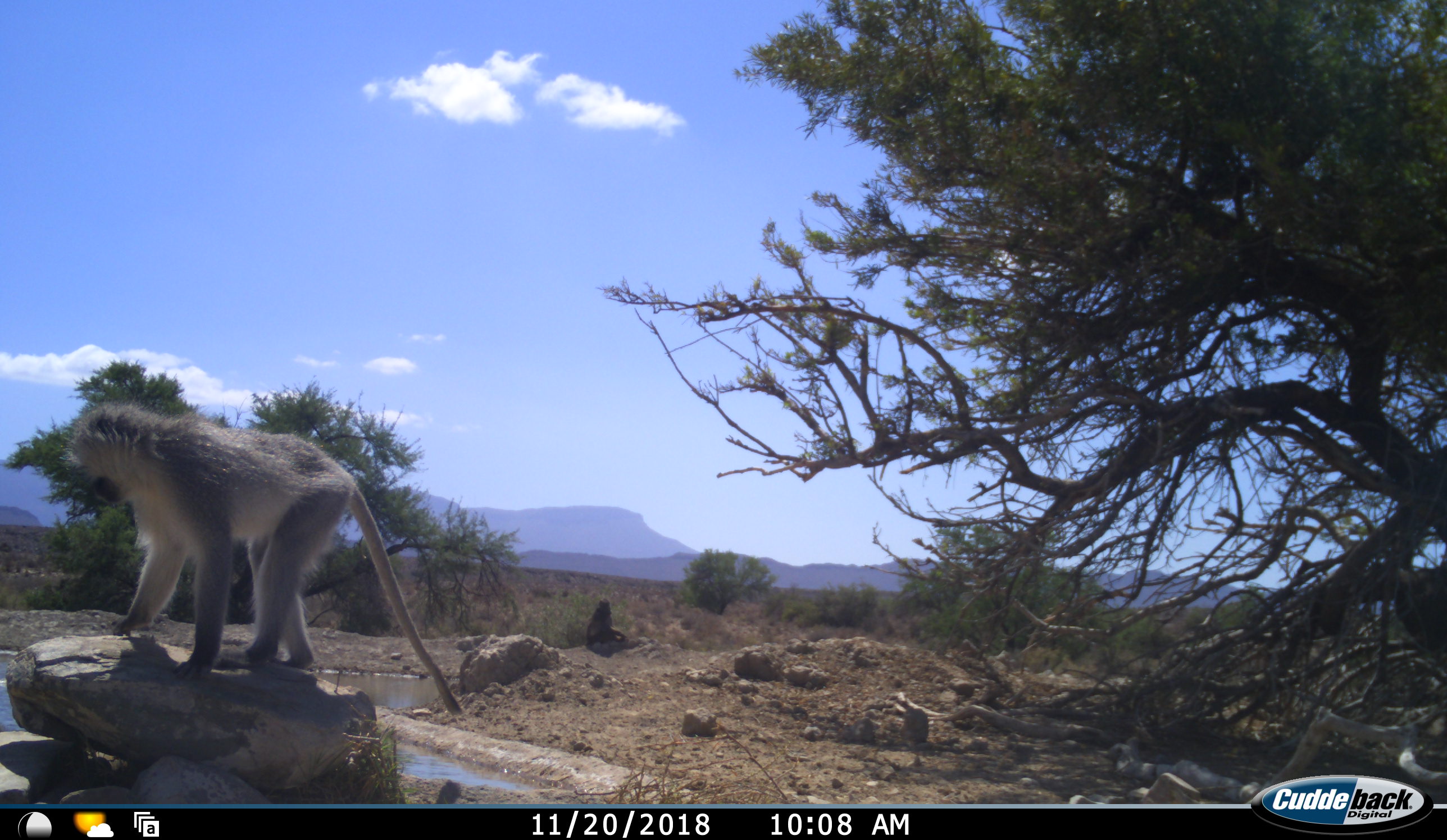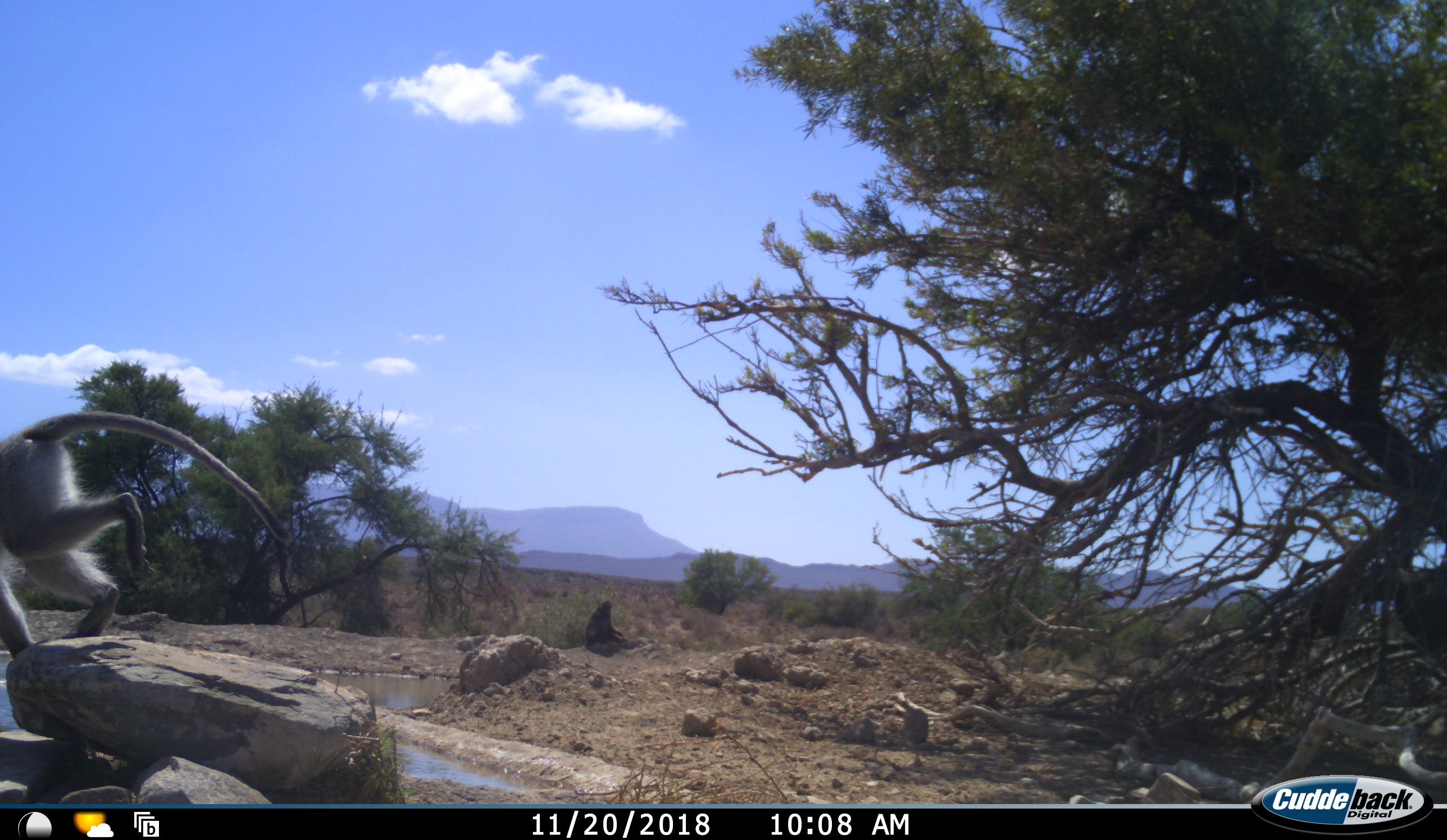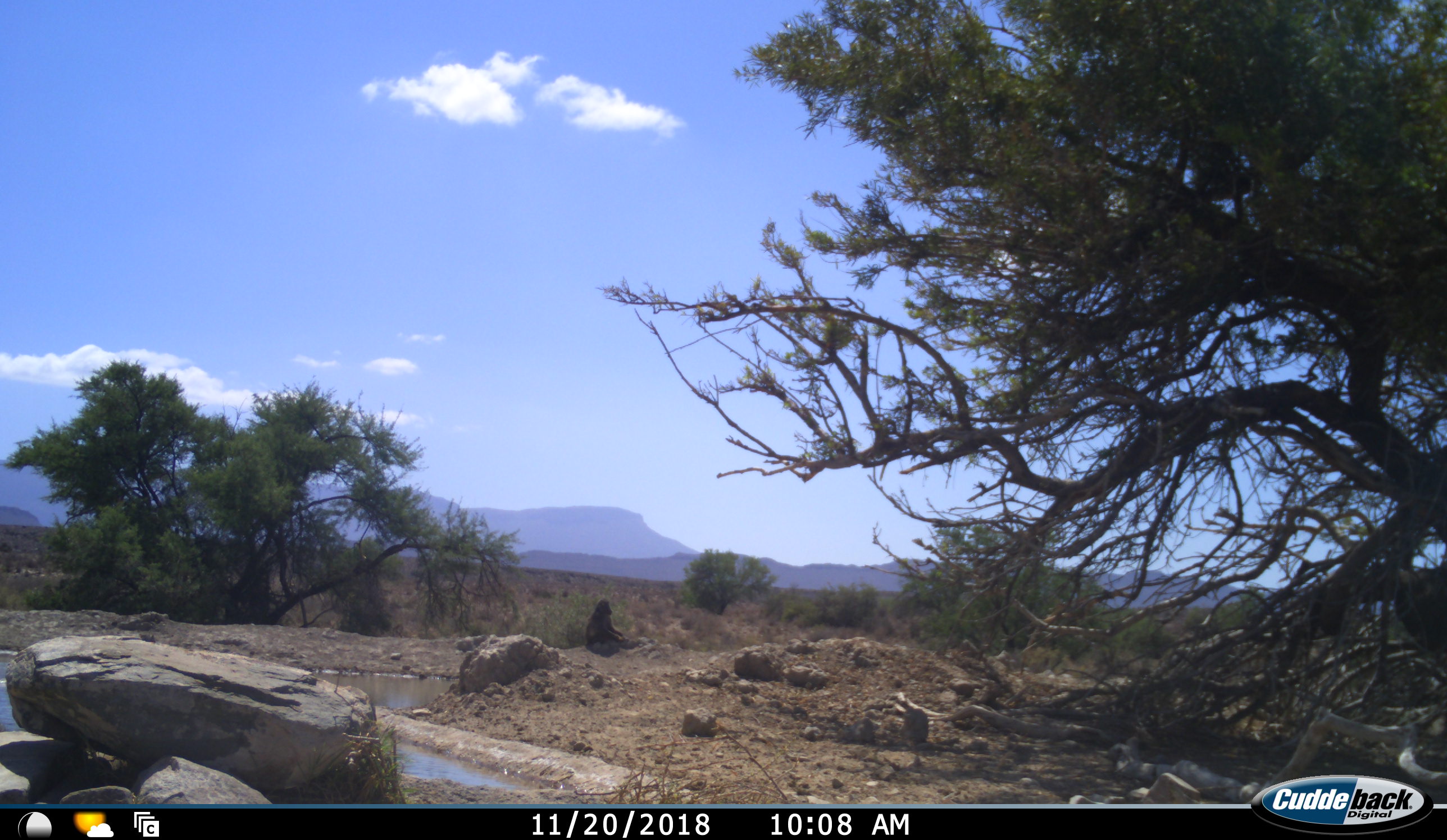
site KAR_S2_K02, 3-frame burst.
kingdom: Animalia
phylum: Chordata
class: Mammalia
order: Primates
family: Cercopithecidae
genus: Chlorocebus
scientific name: Chlorocebus pygerythrus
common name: vervet monkey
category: monkeyvervet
Monkeyvervet (vervet monkey) (Chlorocebus pygerythrus), count 1. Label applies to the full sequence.